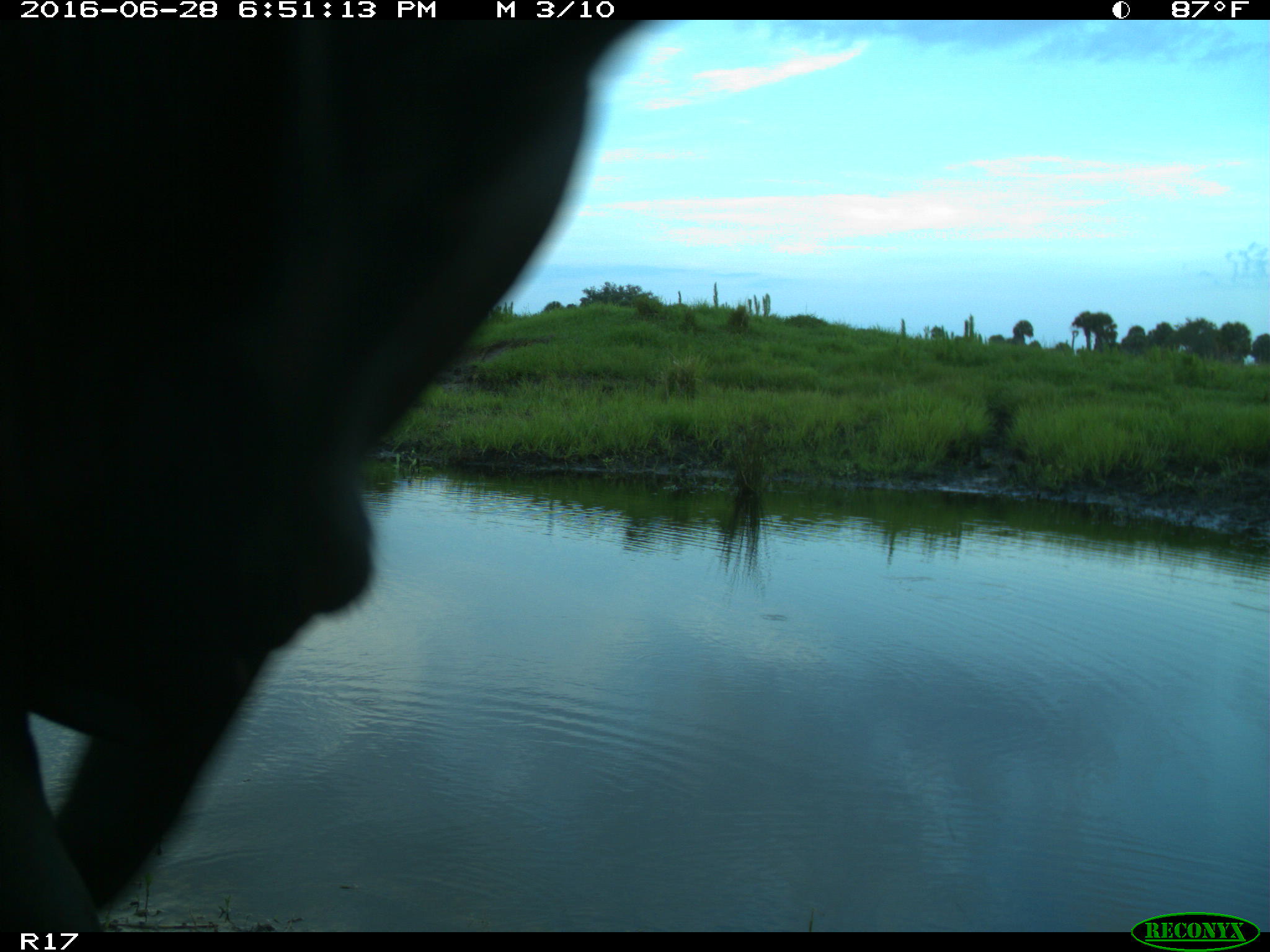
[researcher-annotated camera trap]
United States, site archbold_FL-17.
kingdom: Animalia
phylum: Chordata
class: Mammalia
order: Artiodactyla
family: Bovidae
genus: Bos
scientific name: Bos taurus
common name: domestic cow